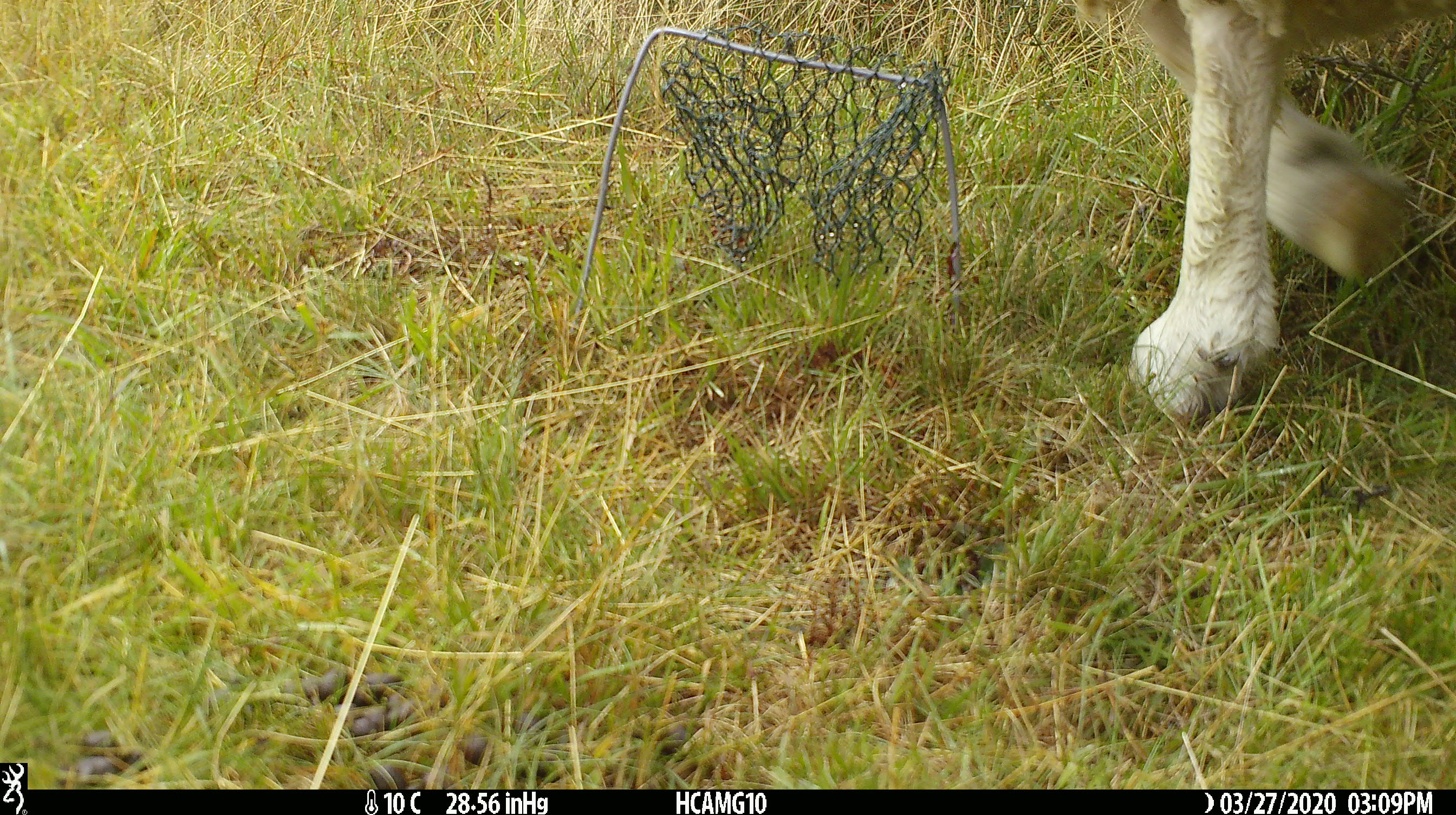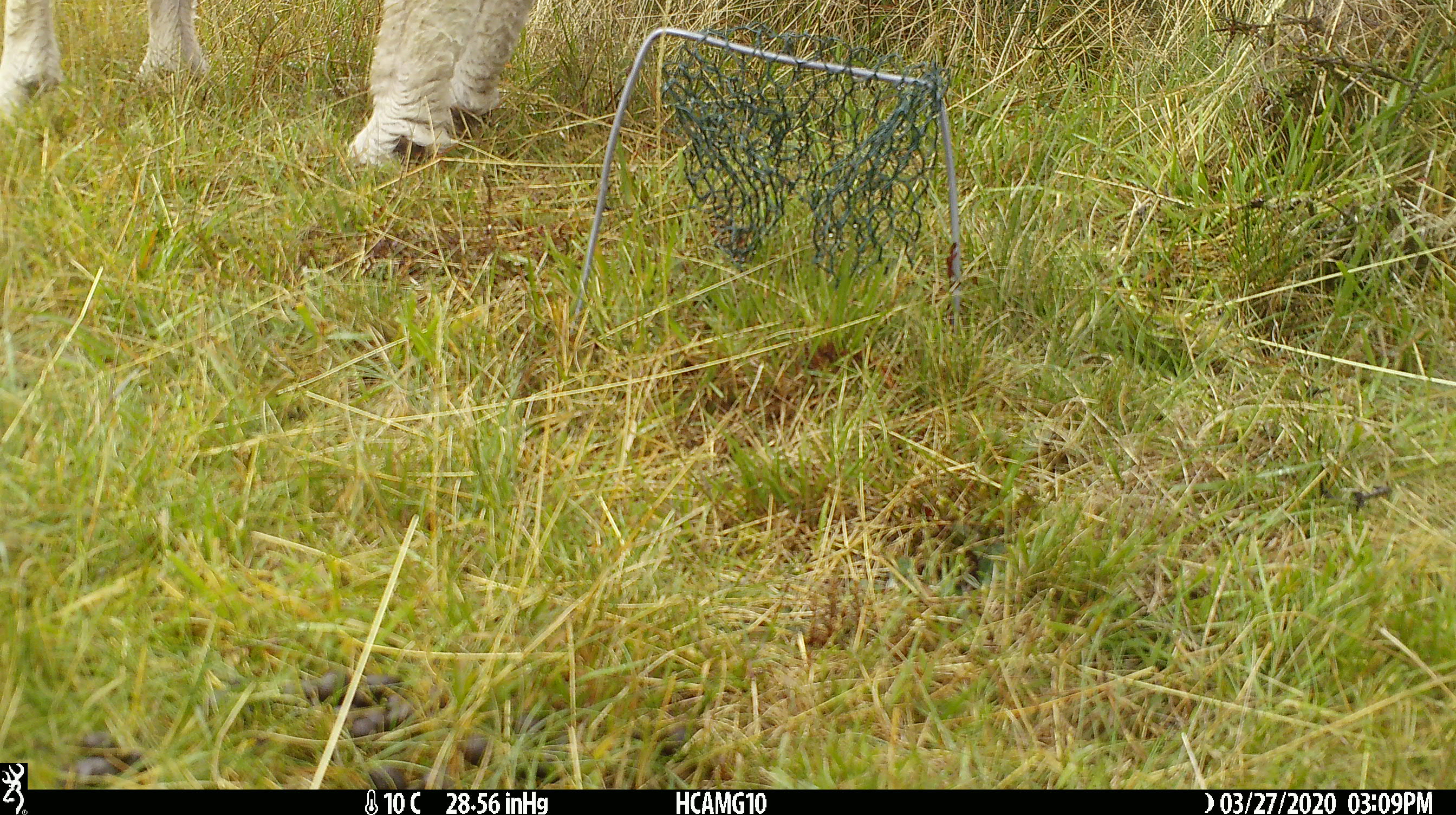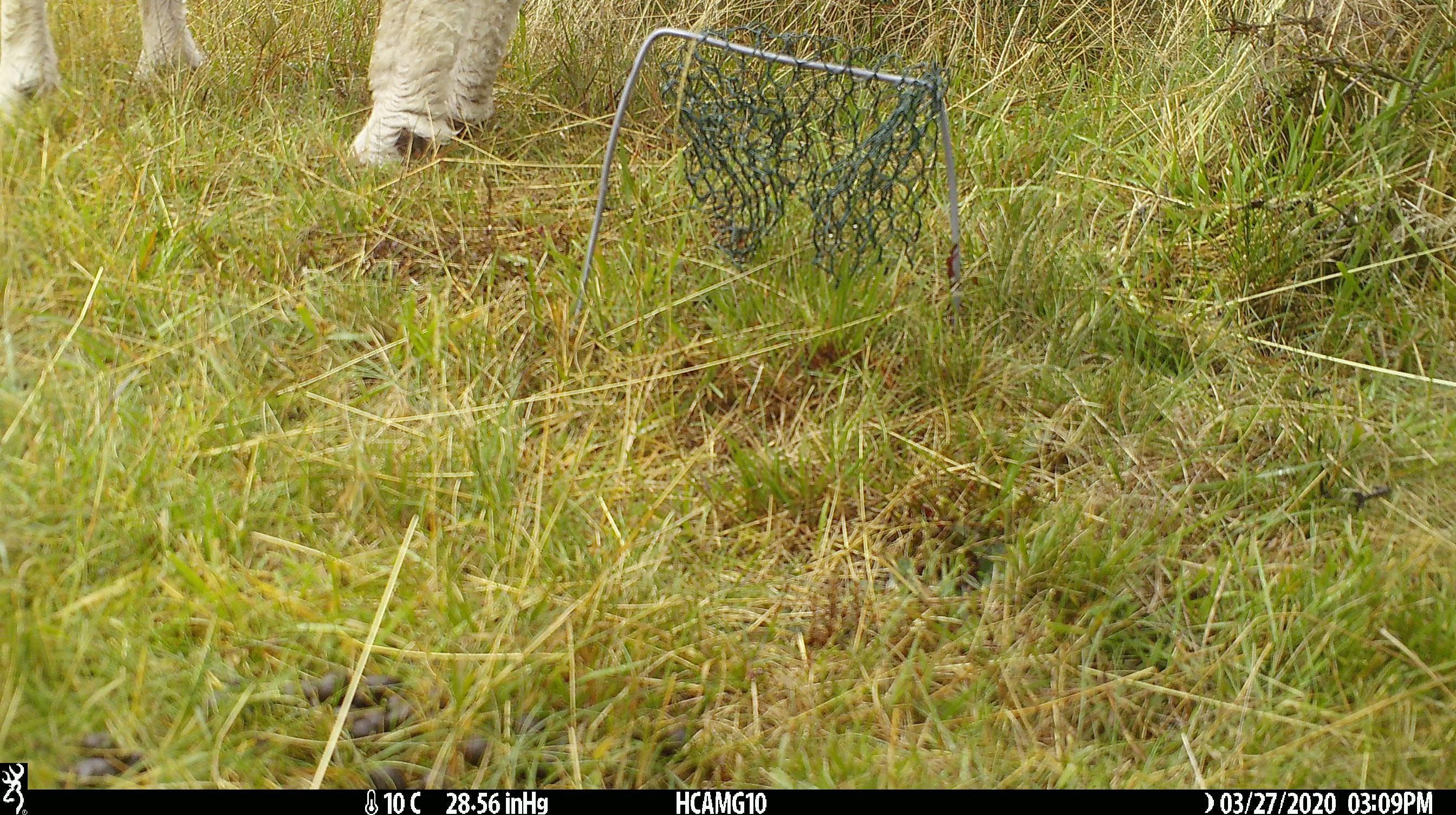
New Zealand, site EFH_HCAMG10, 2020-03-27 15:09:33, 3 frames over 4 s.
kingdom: Animalia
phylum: Chordata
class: Mammalia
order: Artiodactyla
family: Bovidae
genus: Ovis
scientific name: Ovis aries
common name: domestic sheep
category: sheep